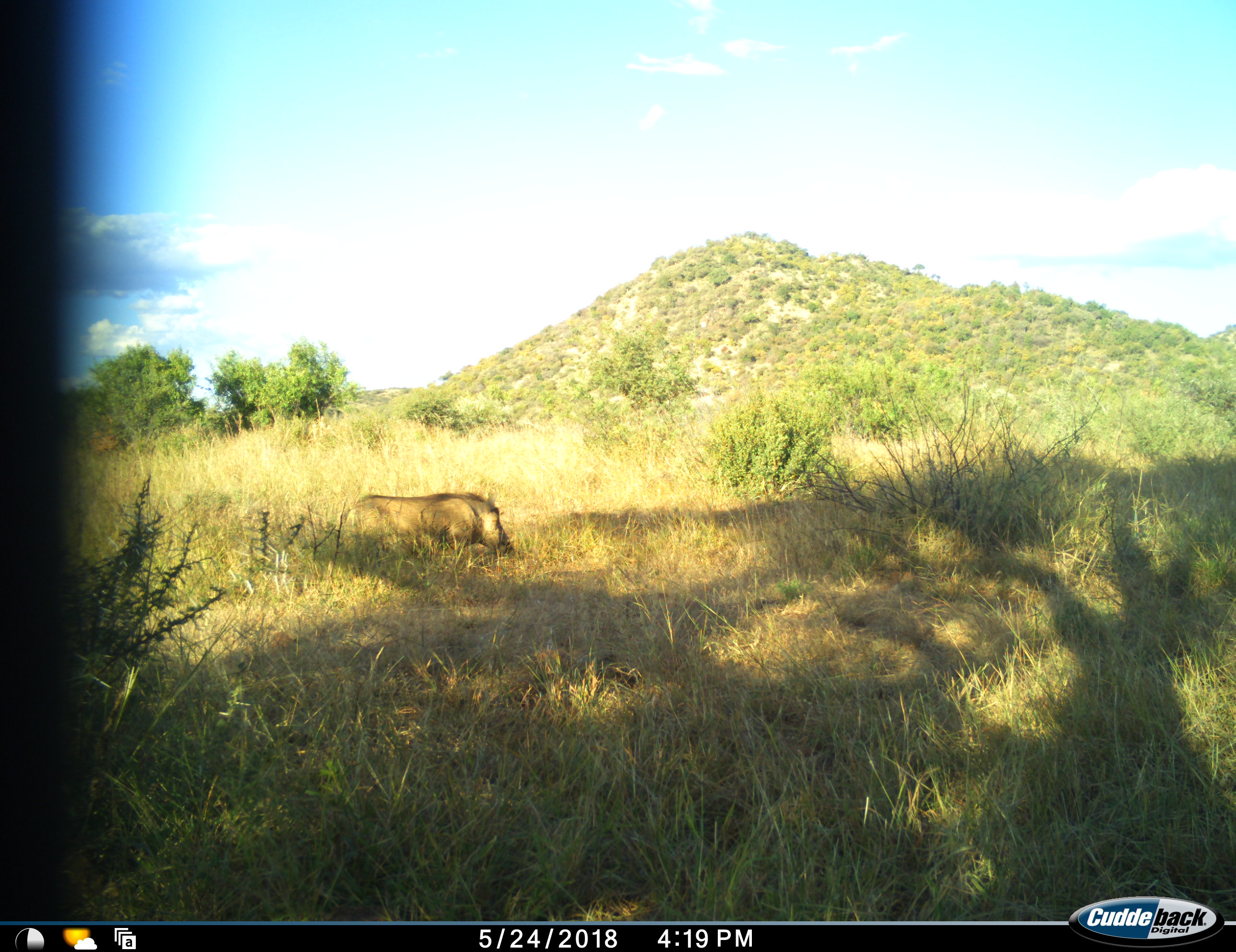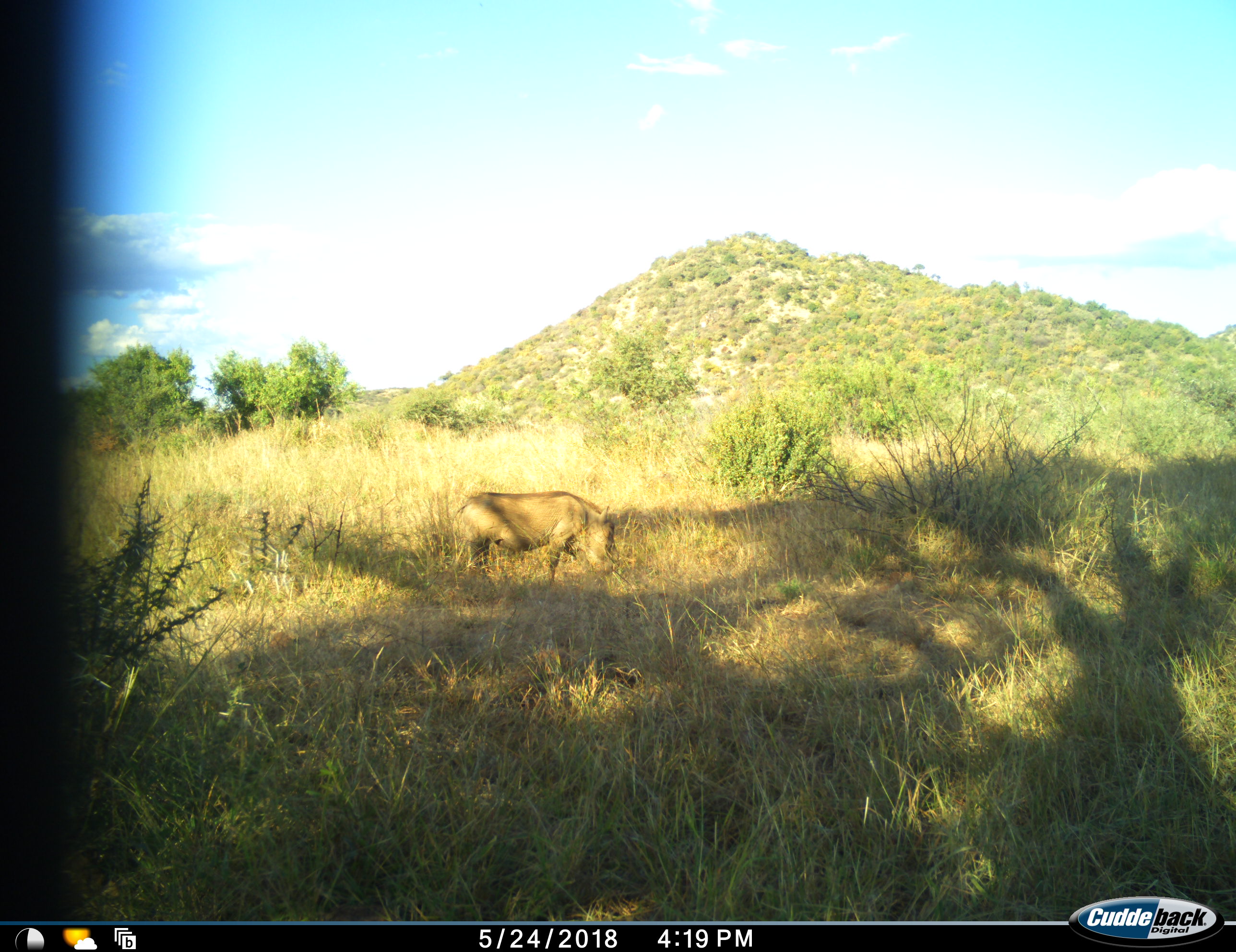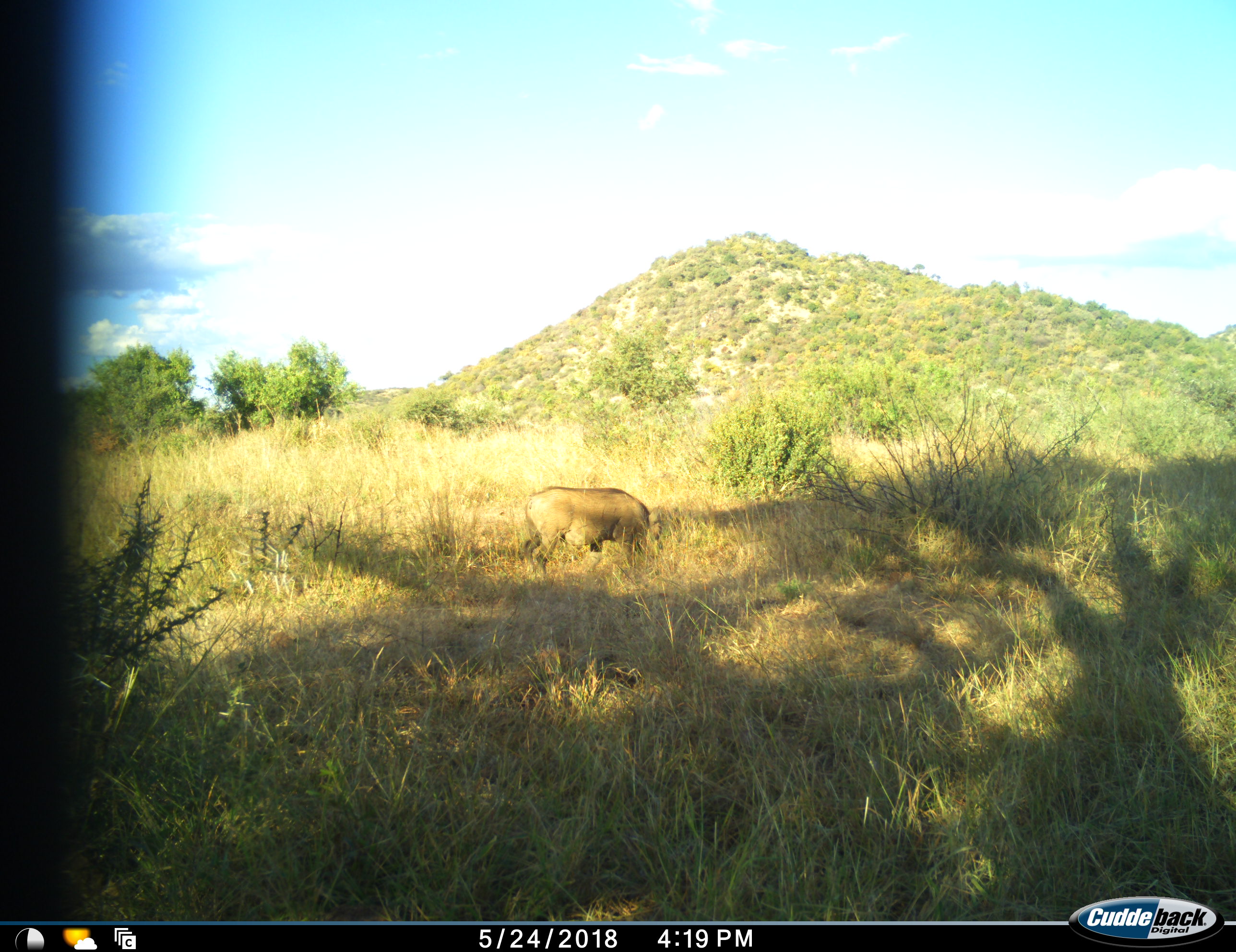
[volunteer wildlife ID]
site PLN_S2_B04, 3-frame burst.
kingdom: Animalia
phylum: Chordata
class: Mammalia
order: Artiodactyla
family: Suidae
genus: Phacochoerus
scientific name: Phacochoerus africanus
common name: warthog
Warthog (Phacochoerus africanus), count 1. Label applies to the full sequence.